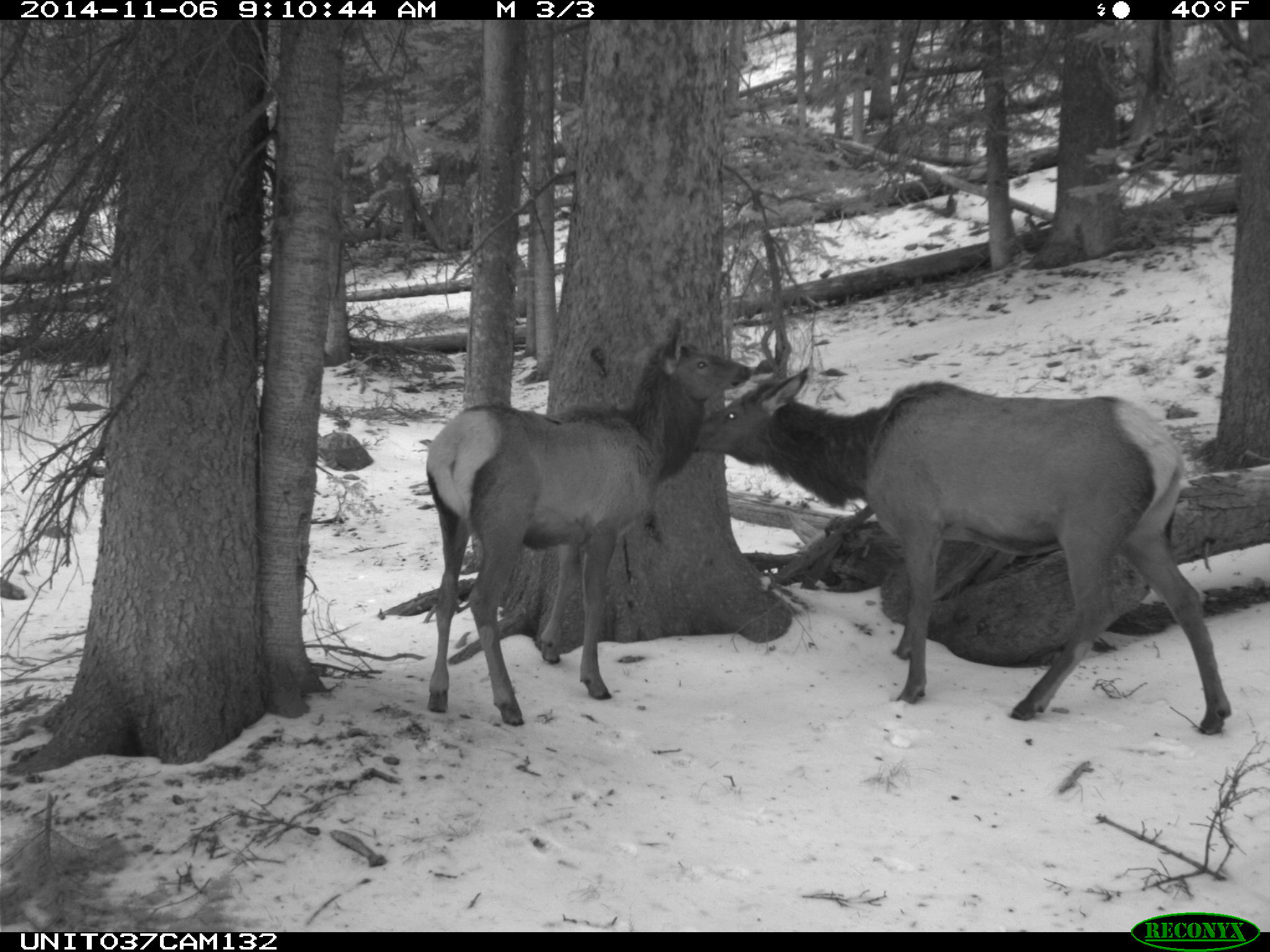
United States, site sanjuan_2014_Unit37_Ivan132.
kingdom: Animalia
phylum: Chordata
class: Mammalia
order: Artiodactyla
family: Cervidae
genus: Cervus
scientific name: Cervus elaphus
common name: red deer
Cervus elaphus (red deer).